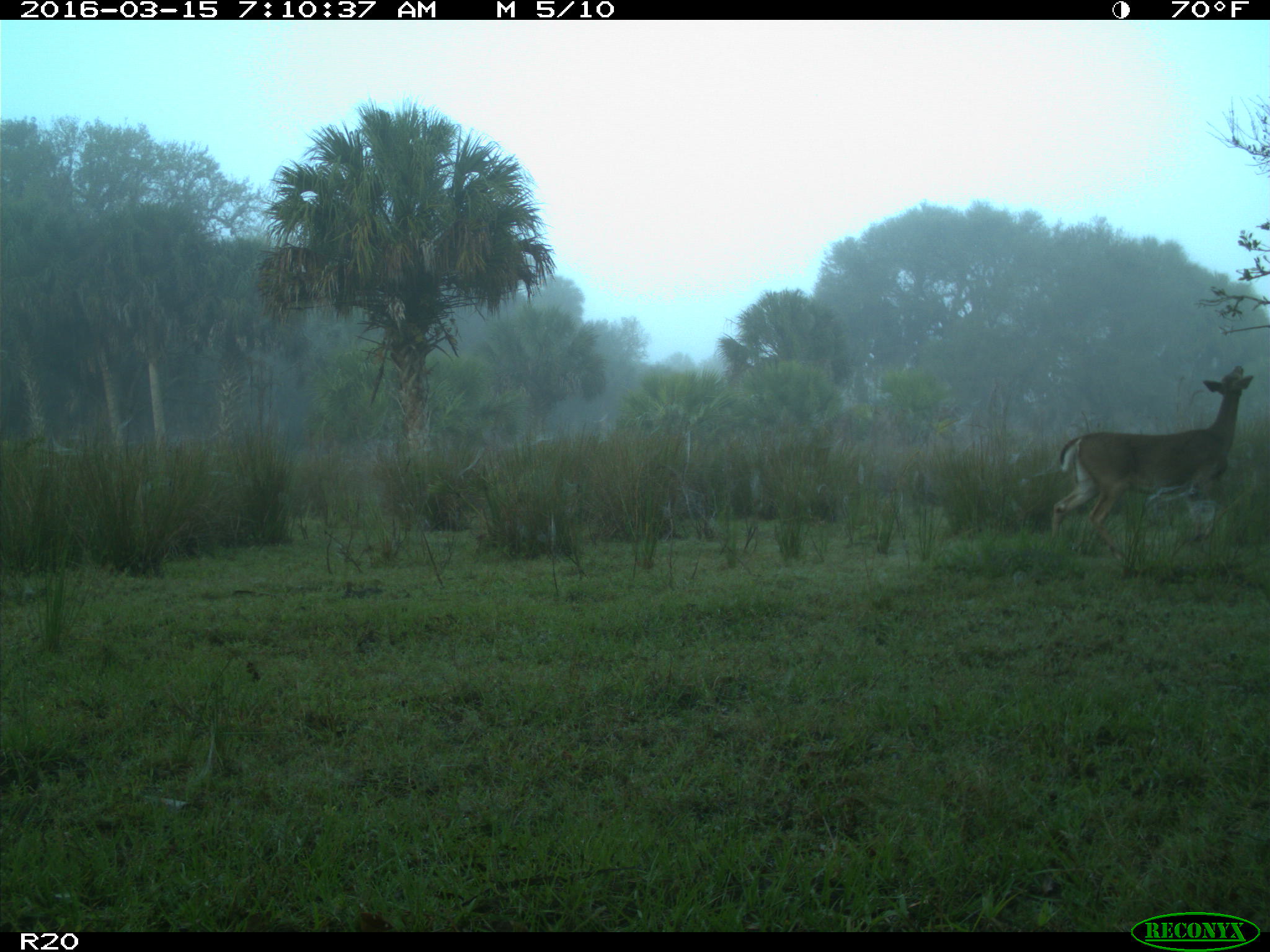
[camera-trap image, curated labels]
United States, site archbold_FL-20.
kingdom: Animalia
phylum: Chordata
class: Mammalia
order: Artiodactyla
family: Cervidae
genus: Odocoileus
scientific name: Odocoileus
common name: deer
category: unidentified deer